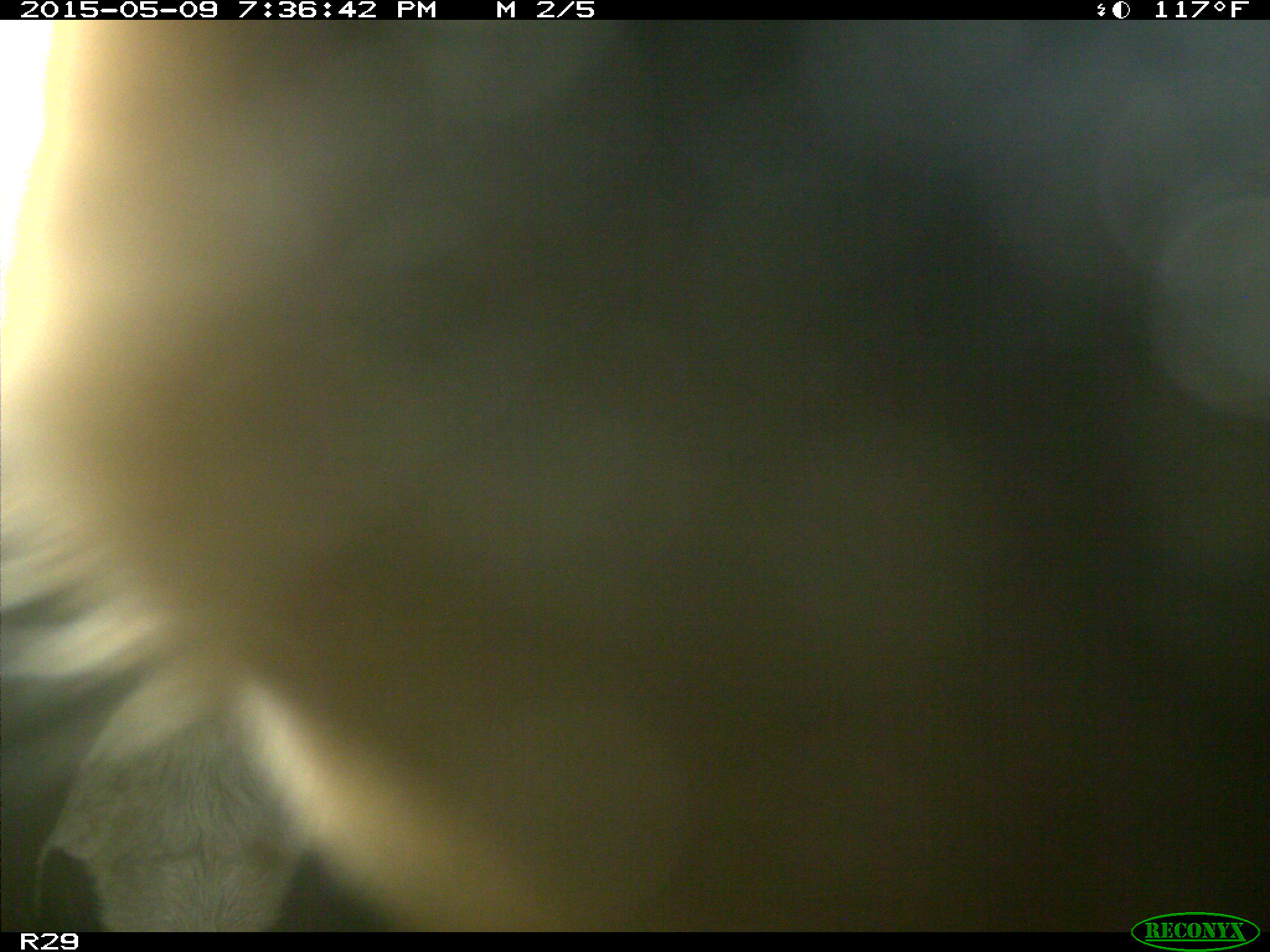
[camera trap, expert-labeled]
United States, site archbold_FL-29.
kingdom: Animalia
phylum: Chordata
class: Mammalia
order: Artiodactyla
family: Bovidae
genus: Bos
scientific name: Bos taurus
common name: domestic cow